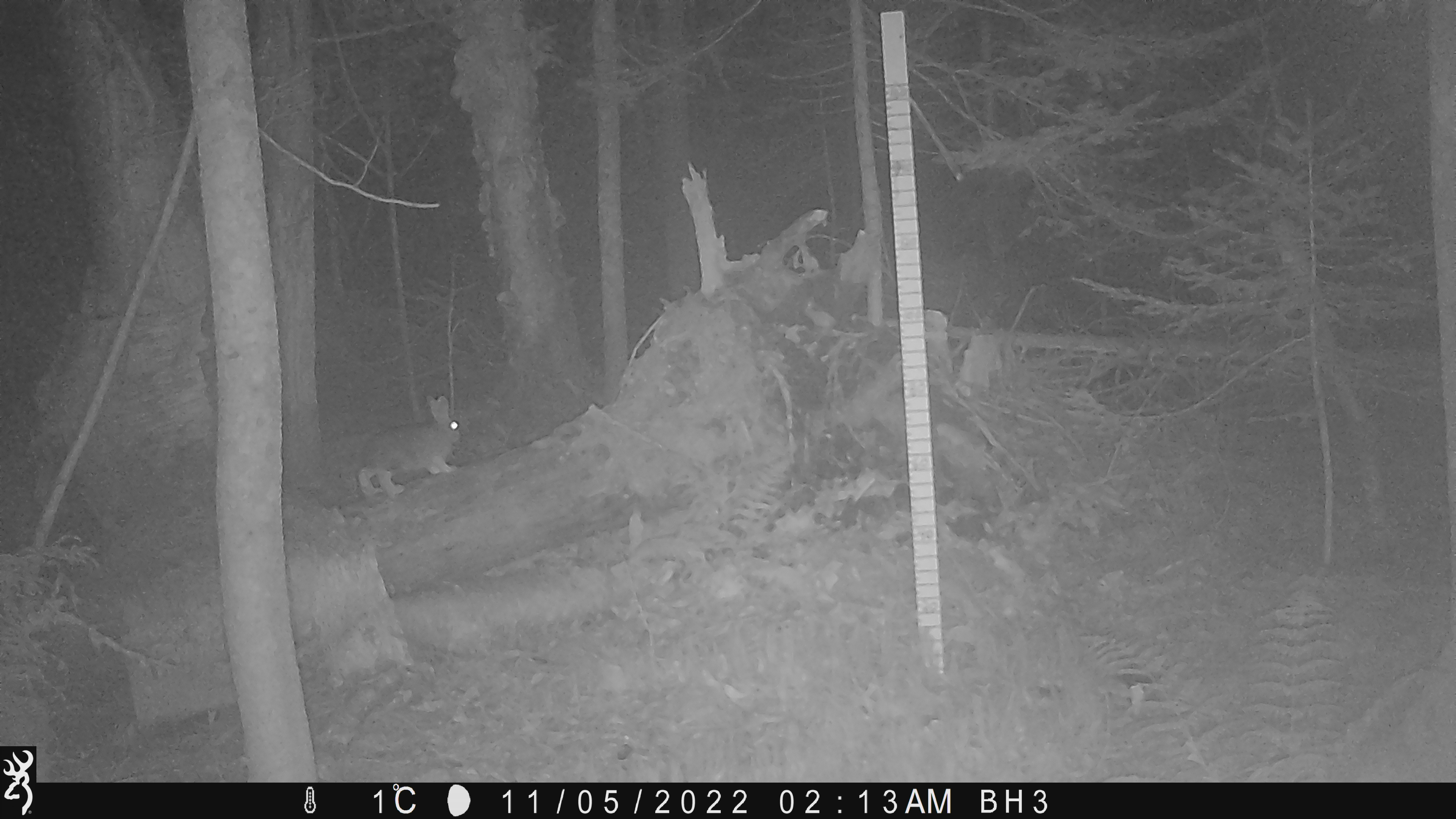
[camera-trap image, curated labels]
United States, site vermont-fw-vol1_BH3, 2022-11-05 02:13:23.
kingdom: Animalia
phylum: Chordata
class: Mammalia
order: Lagomorpha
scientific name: Lagomorpha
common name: rabbit or hare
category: rabbit or hare sp.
Rabbit or hare sp. (rabbit or hare) (Lagomorpha).